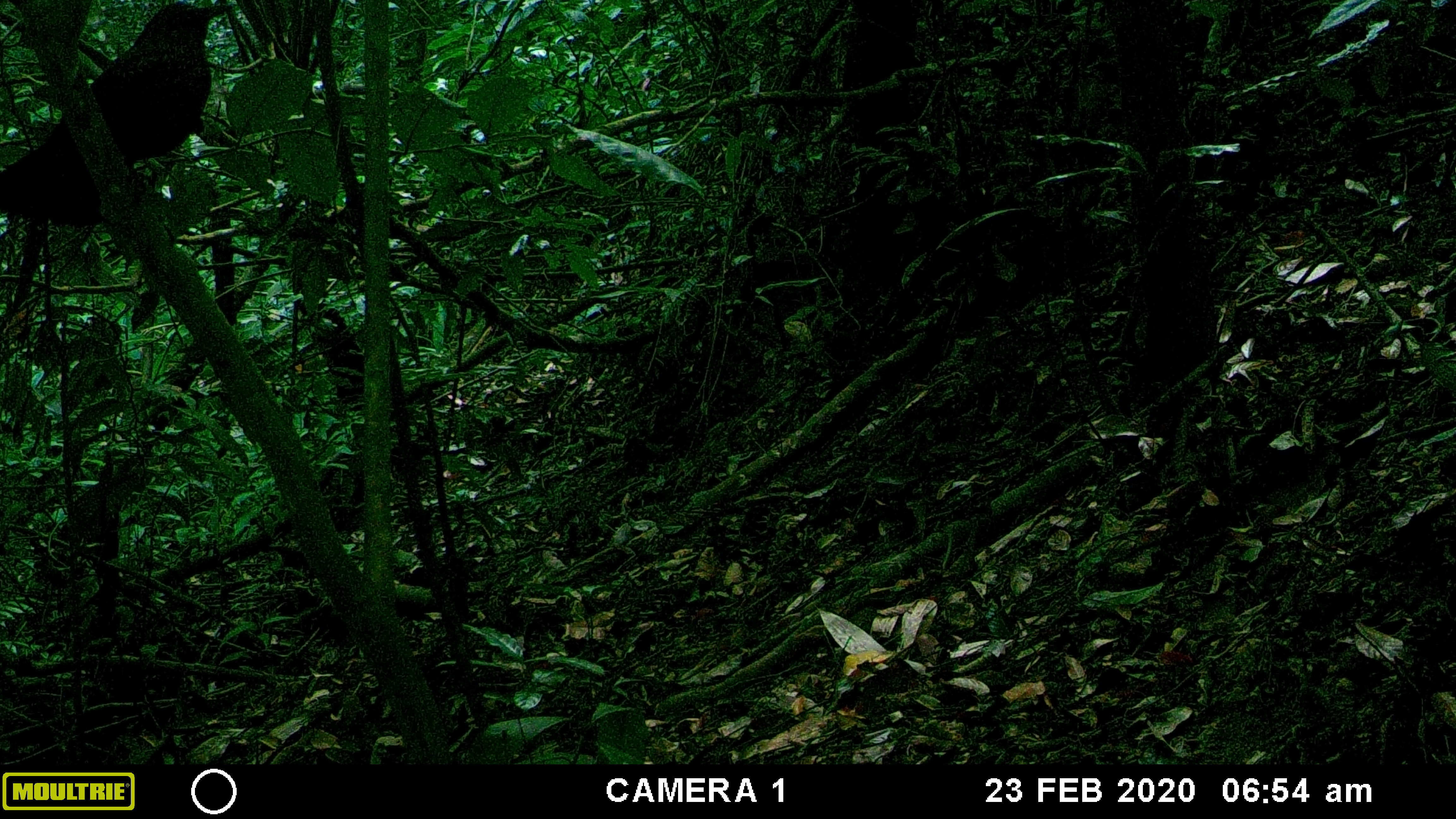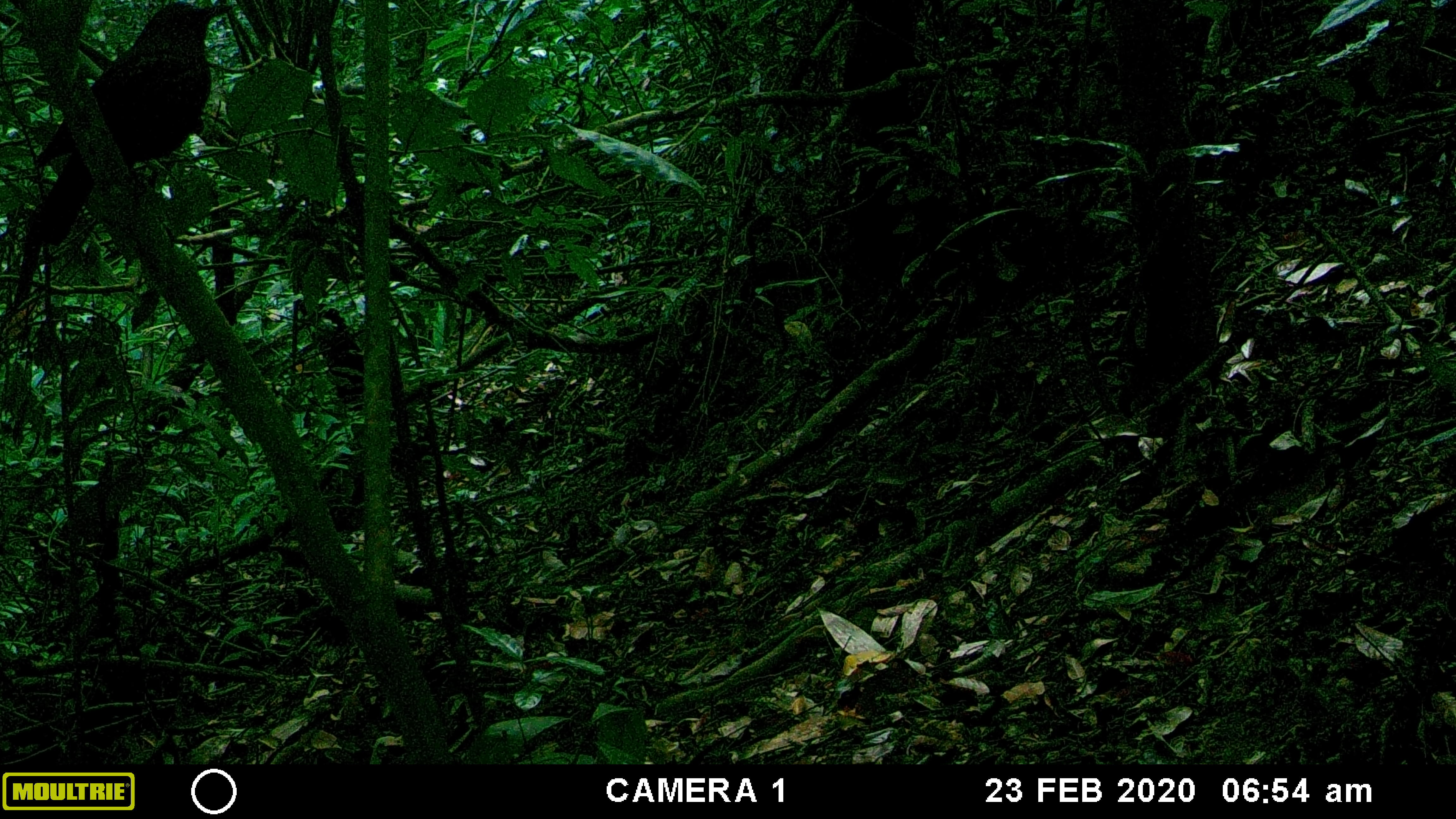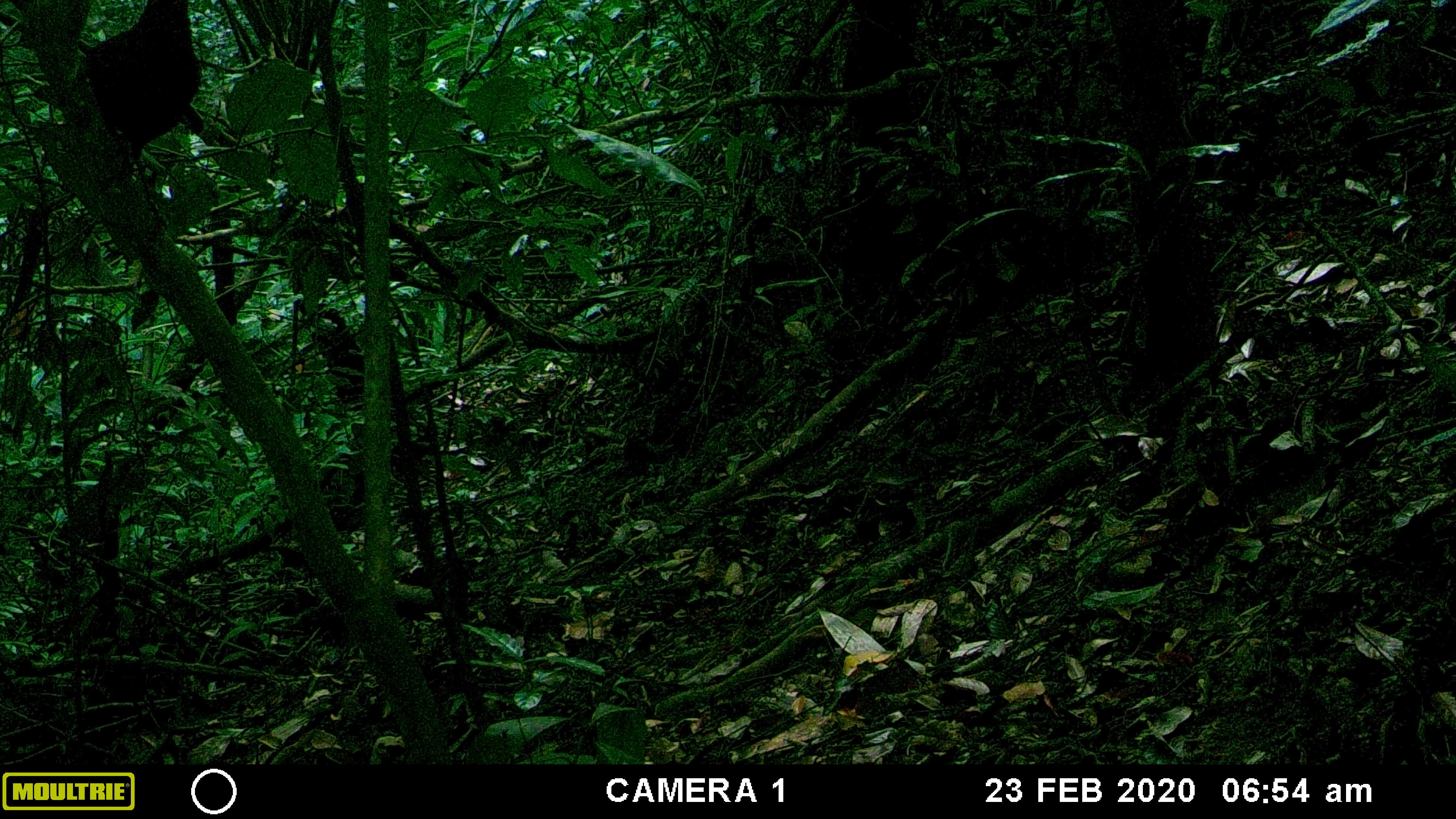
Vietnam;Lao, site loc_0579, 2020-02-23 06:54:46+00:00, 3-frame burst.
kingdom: Animalia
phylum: Chordata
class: Aves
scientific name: Aves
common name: bird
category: unidentified bird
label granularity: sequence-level